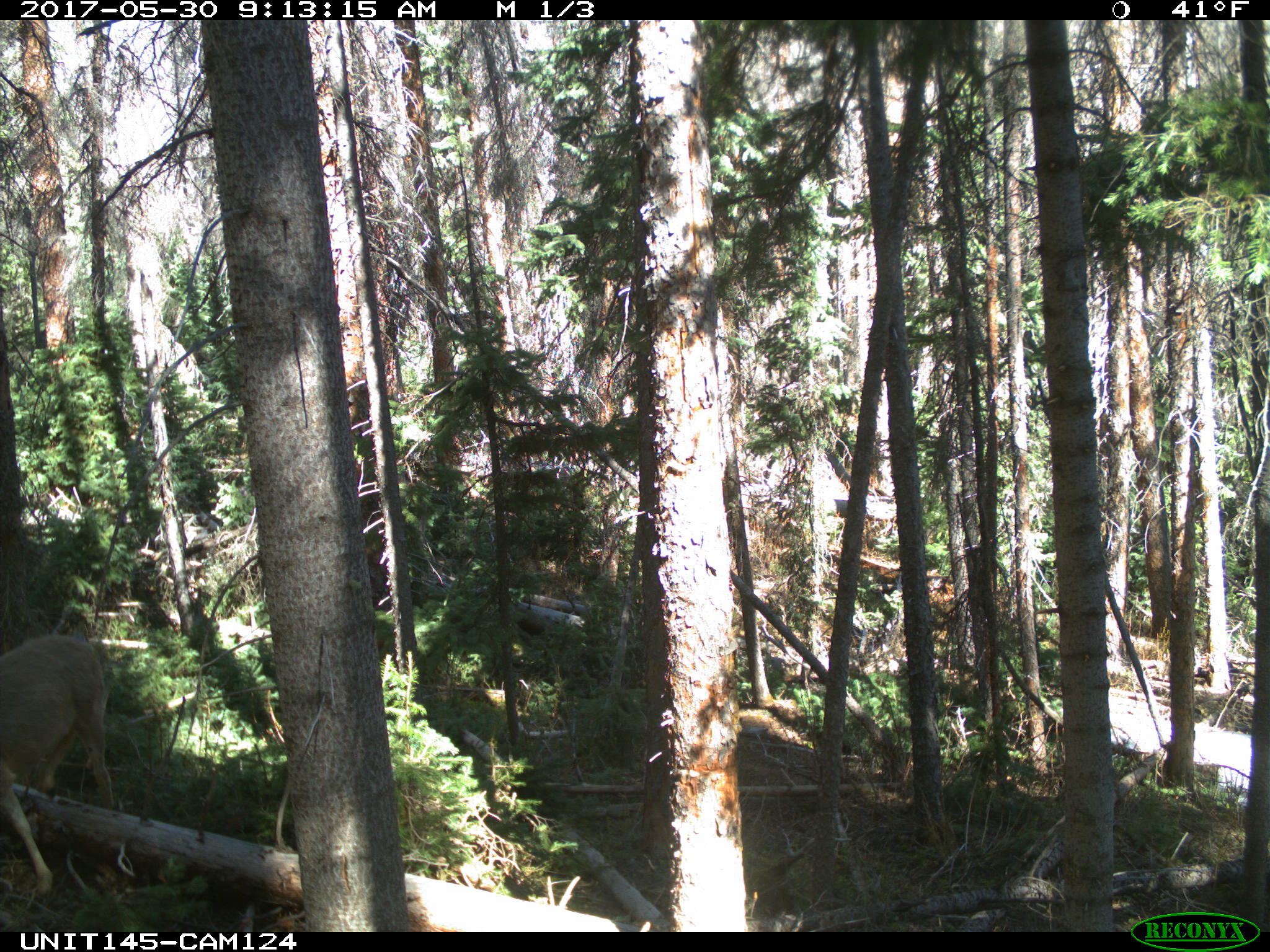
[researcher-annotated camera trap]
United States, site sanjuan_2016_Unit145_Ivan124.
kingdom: Animalia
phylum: Chordata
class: Mammalia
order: Artiodactyla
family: Cervidae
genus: Odocoileus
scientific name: Odocoileus hemionus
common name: mule deer